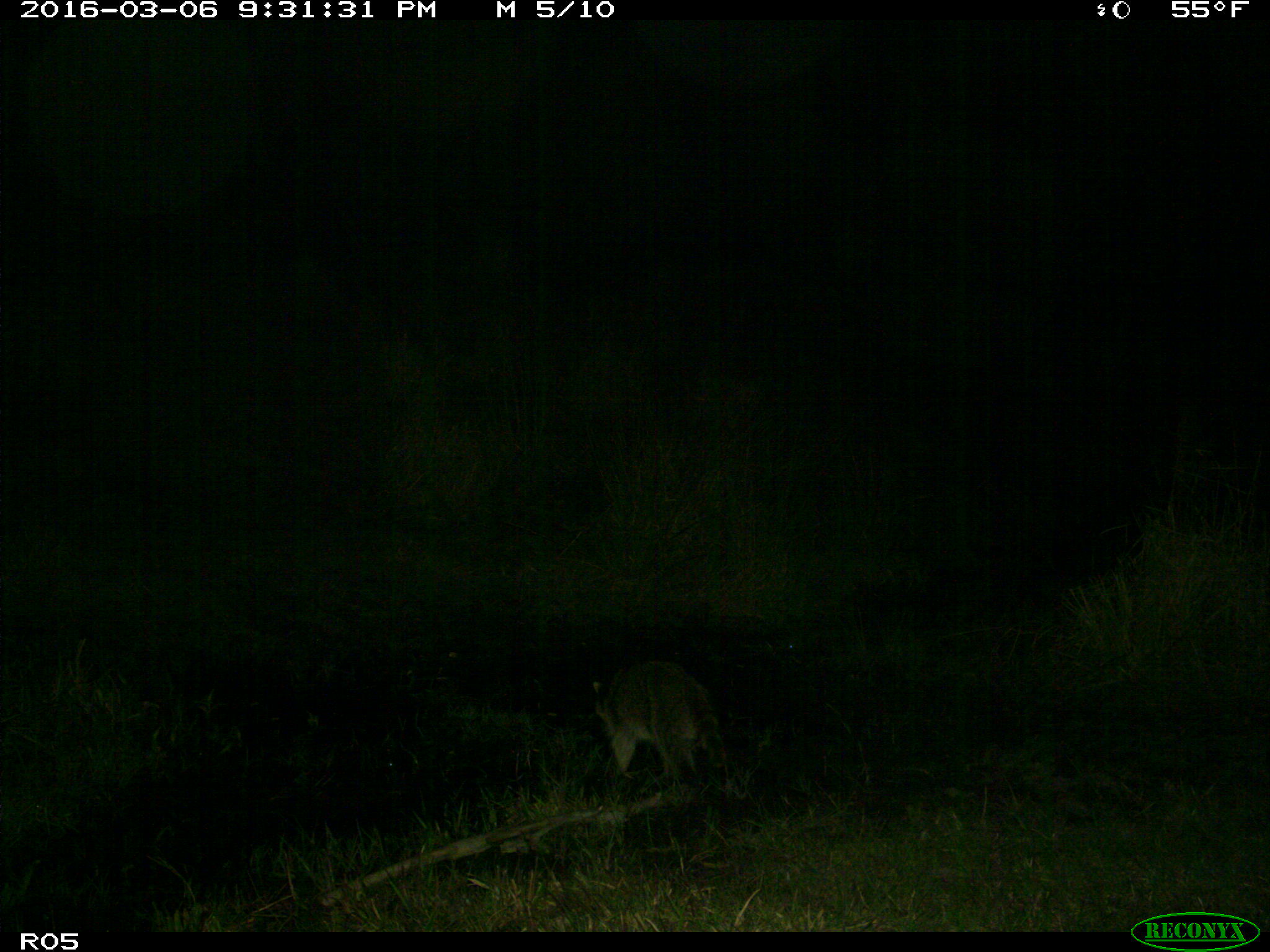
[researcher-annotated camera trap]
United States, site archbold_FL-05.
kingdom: Animalia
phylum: Chordata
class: Mammalia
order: Carnivora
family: Procyonidae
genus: Procyon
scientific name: Procyon lotor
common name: common raccoon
Procyon lotor (common raccoon).